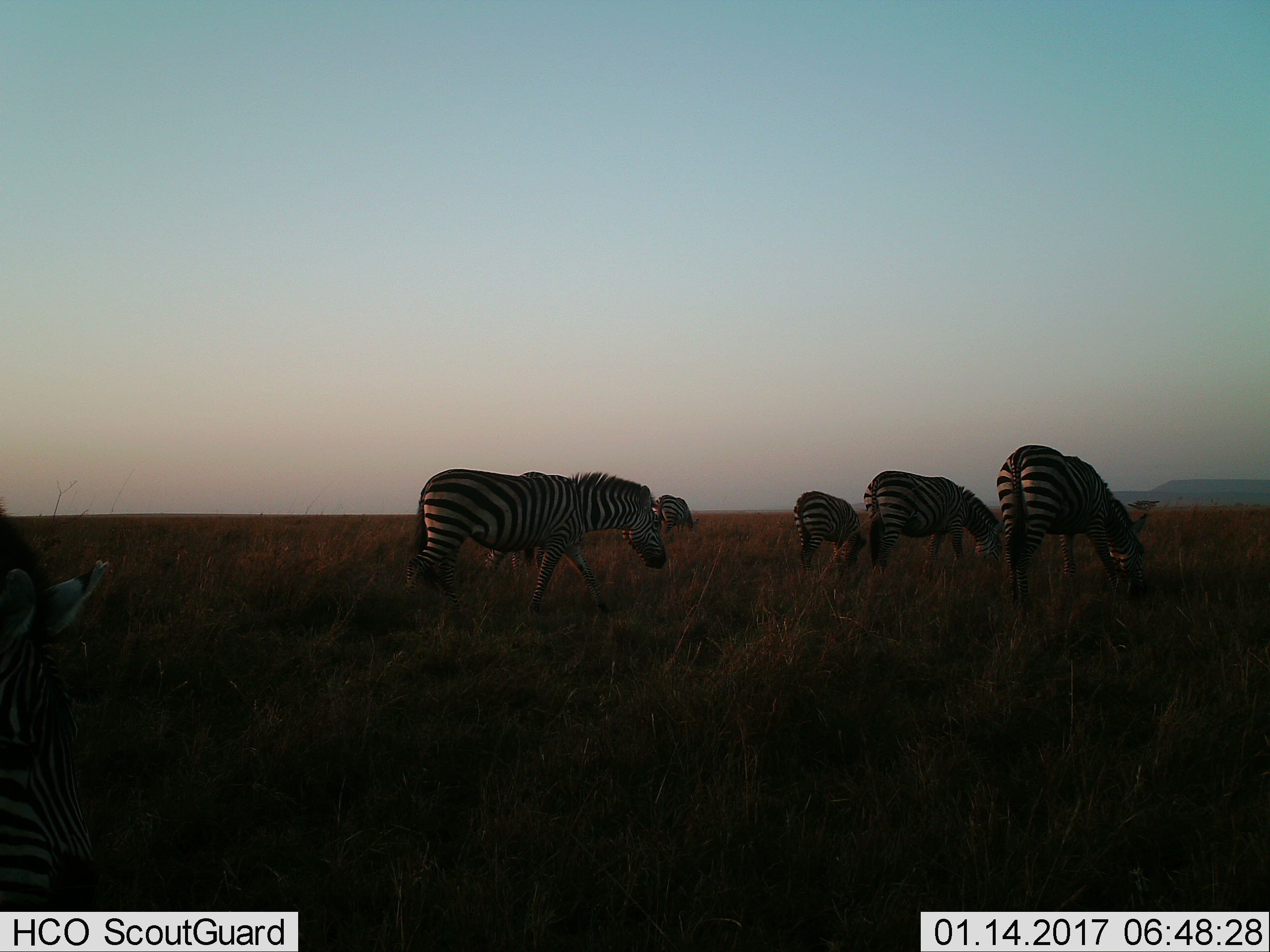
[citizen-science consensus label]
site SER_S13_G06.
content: unidentified animal